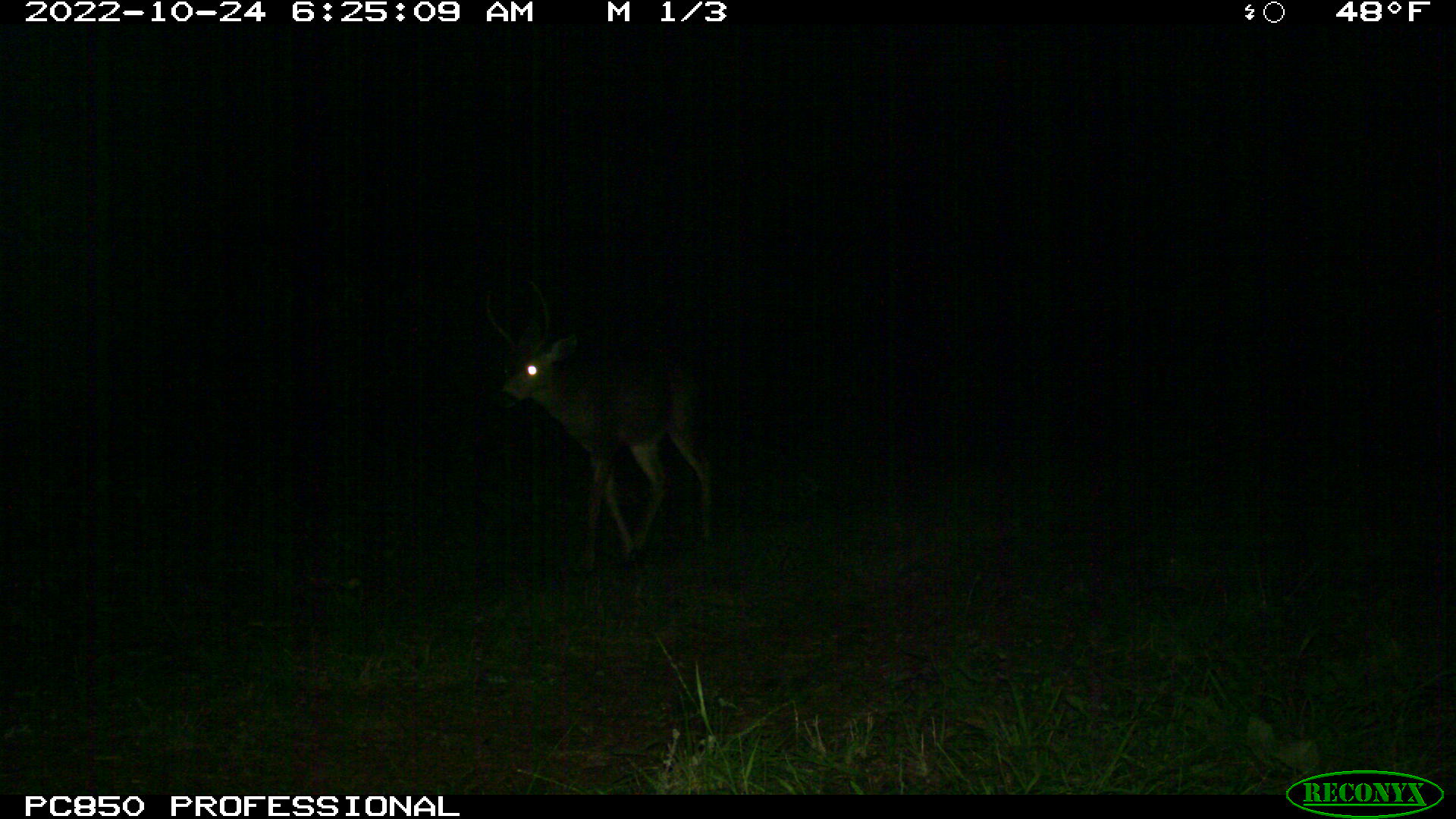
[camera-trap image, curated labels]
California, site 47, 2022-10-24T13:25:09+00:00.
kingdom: Animalia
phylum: Chordata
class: Mammalia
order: Artiodactyla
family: Cervidae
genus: Odocoileus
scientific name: Odocoileus hemionus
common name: mule deer